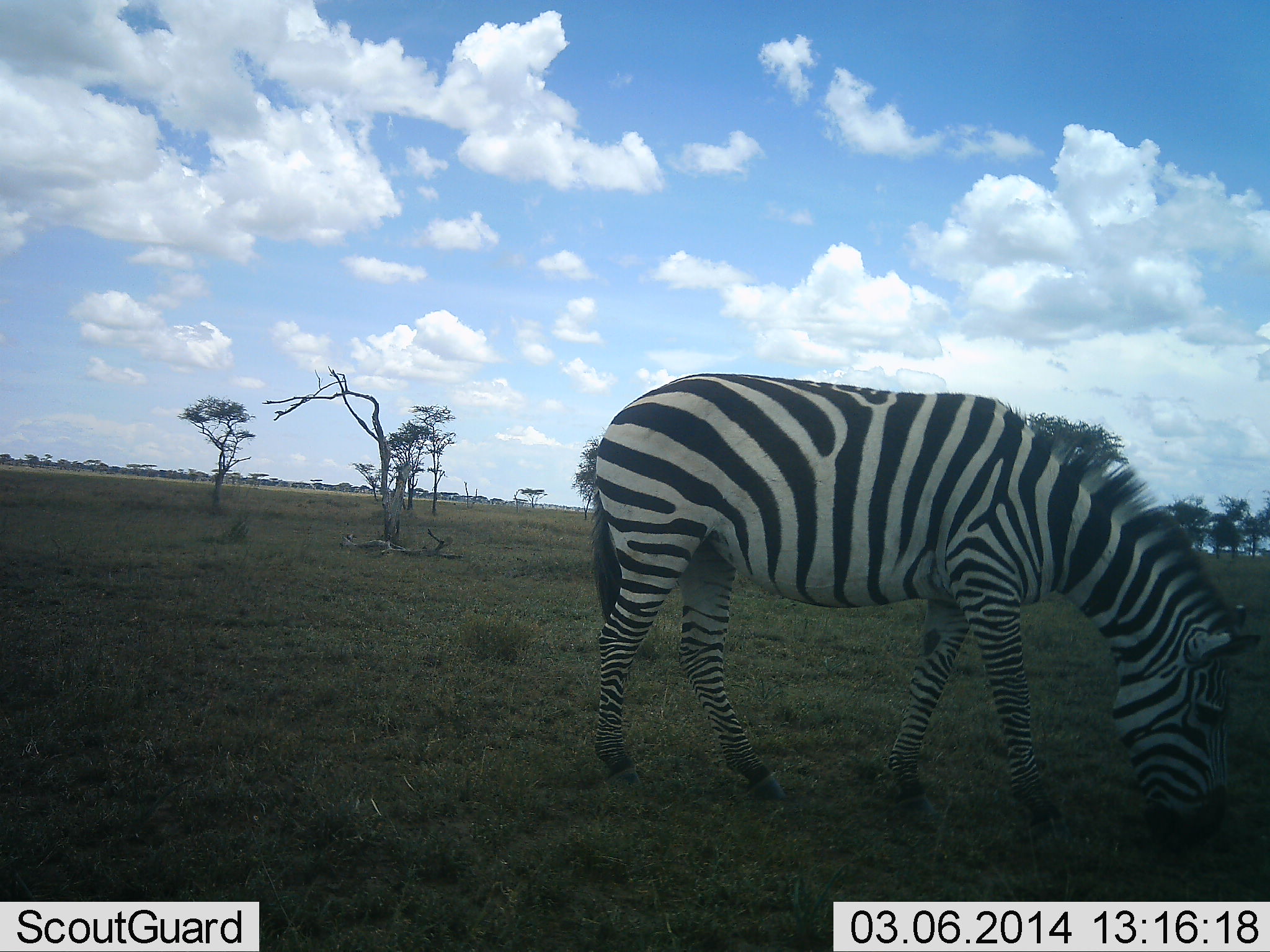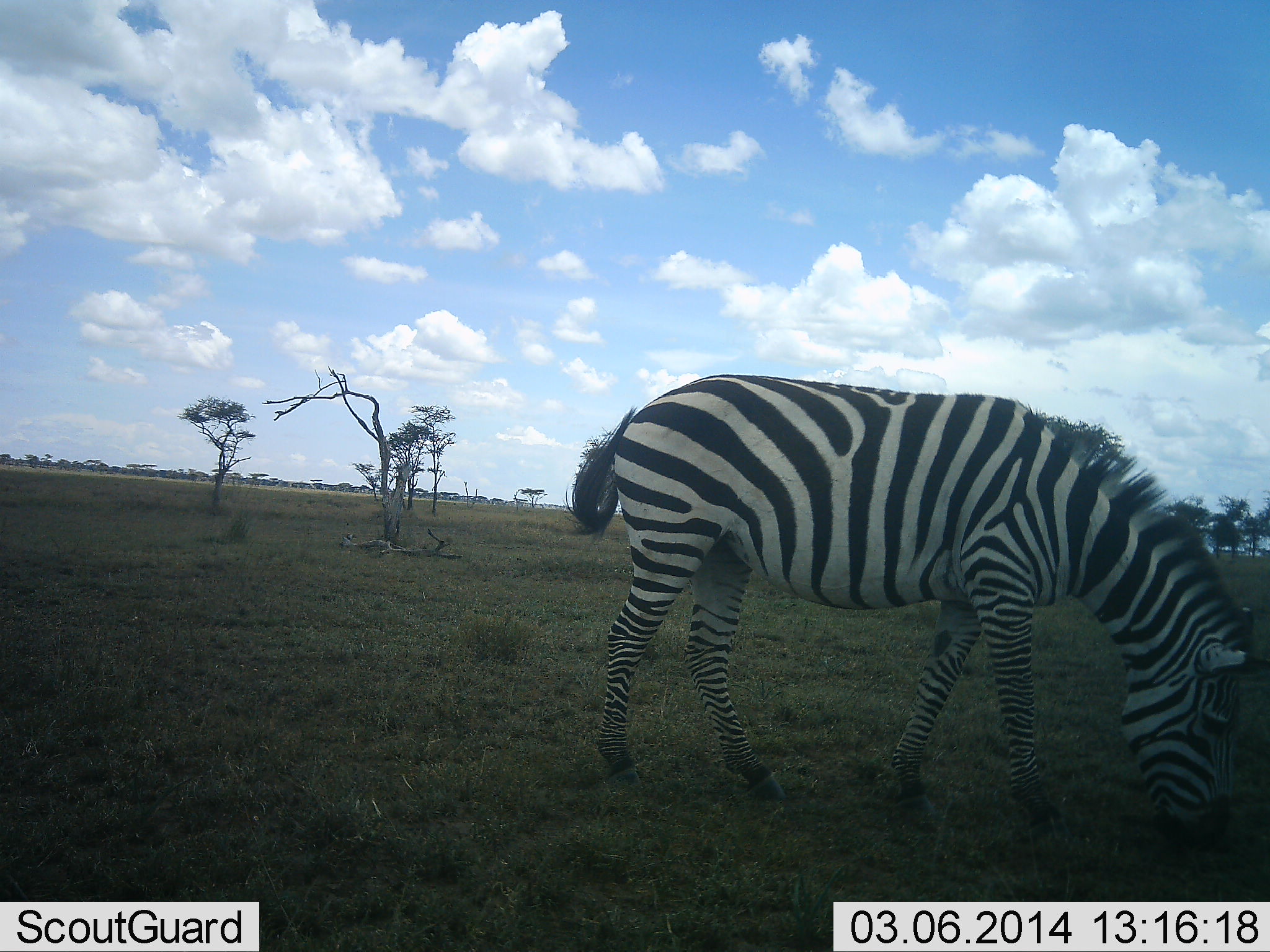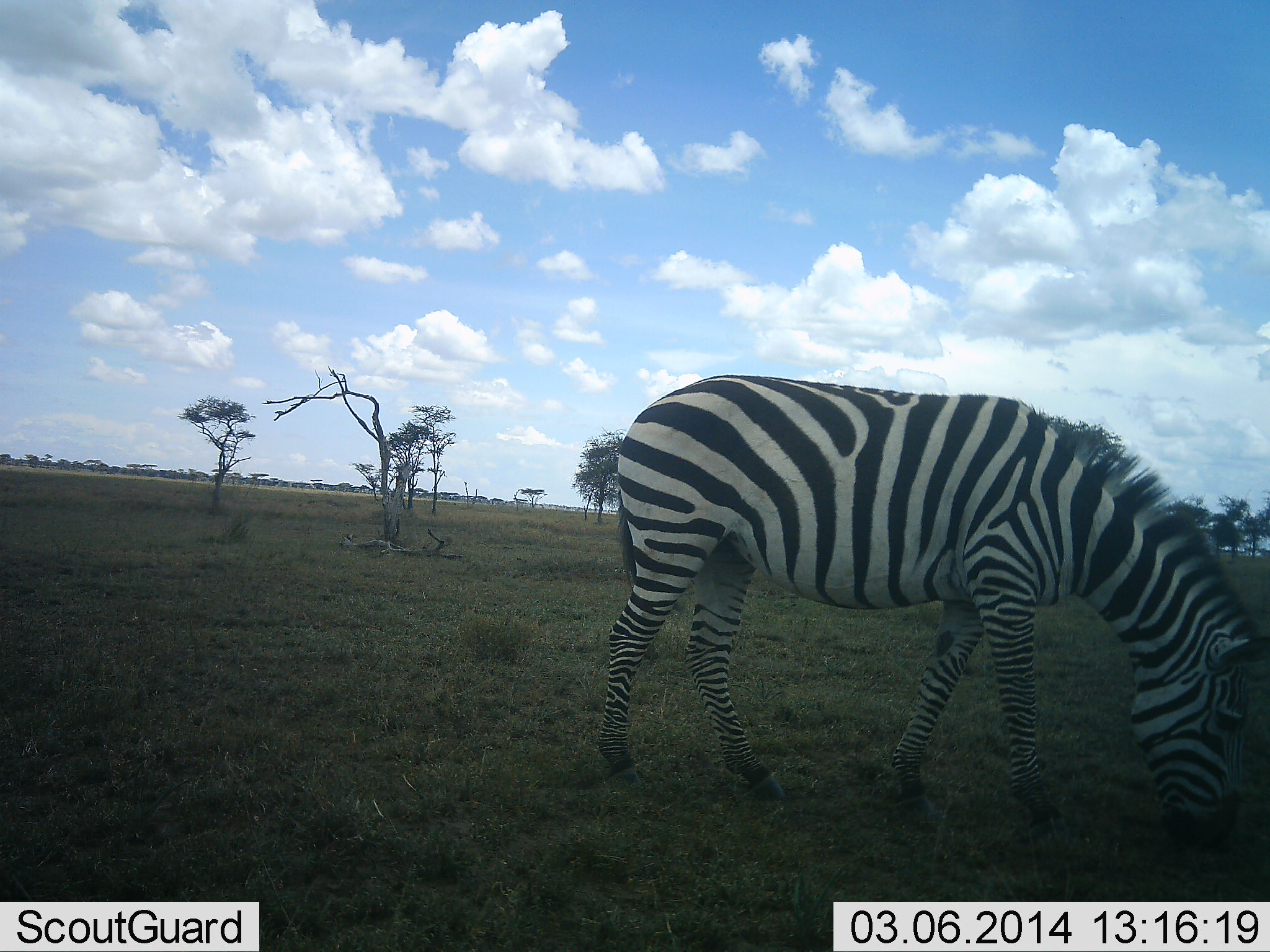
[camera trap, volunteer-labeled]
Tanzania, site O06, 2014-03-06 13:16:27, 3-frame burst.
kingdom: Animalia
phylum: Chordata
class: Mammalia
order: Perissodactyla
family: Equidae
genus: Equus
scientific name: Equus quagga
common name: plains zebra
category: zebra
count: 1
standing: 10%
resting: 0%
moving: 0%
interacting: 0%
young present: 0%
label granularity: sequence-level